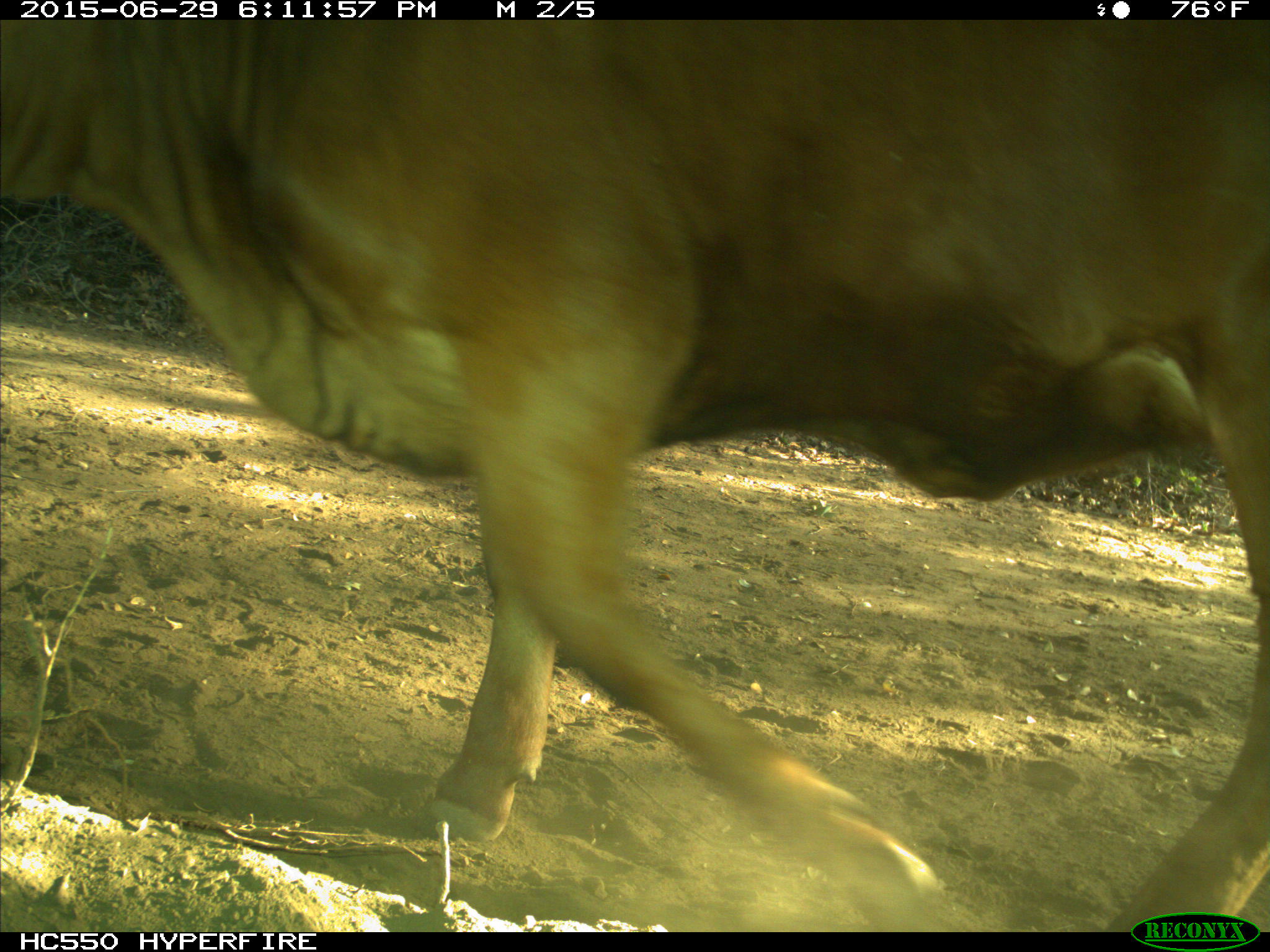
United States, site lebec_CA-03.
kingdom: Animalia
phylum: Chordata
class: Mammalia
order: Artiodactyla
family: Bovidae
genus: Bos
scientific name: Bos taurus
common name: domestic cow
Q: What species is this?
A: Bos taurus (domestic cow).